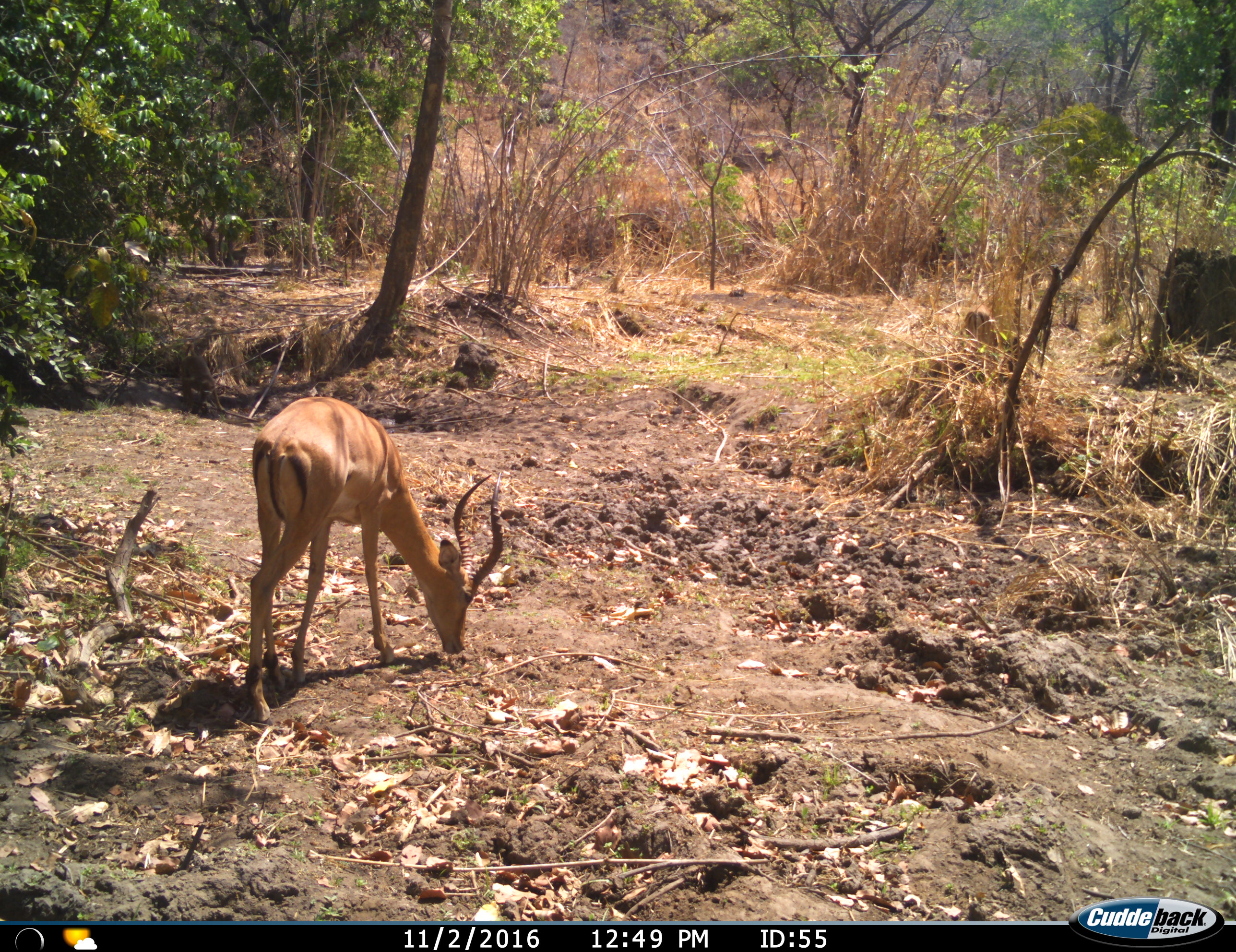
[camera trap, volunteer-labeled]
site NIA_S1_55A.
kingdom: Animalia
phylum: Chordata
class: Mammalia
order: Artiodactyla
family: Bovidae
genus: Aepyceros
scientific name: Aepyceros melampus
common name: impala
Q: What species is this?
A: Impala (Aepyceros melampus).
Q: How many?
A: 1.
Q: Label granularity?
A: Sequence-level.